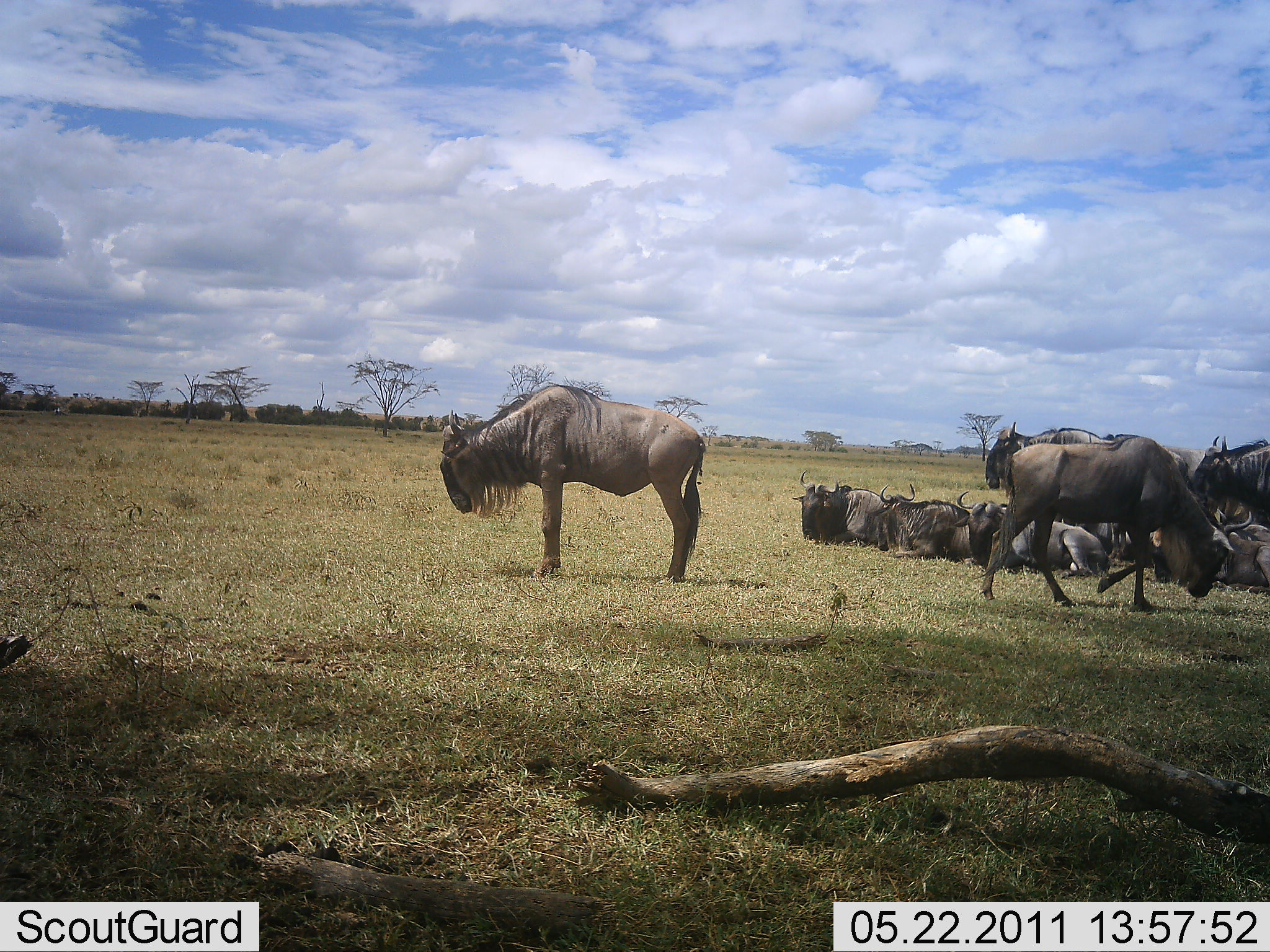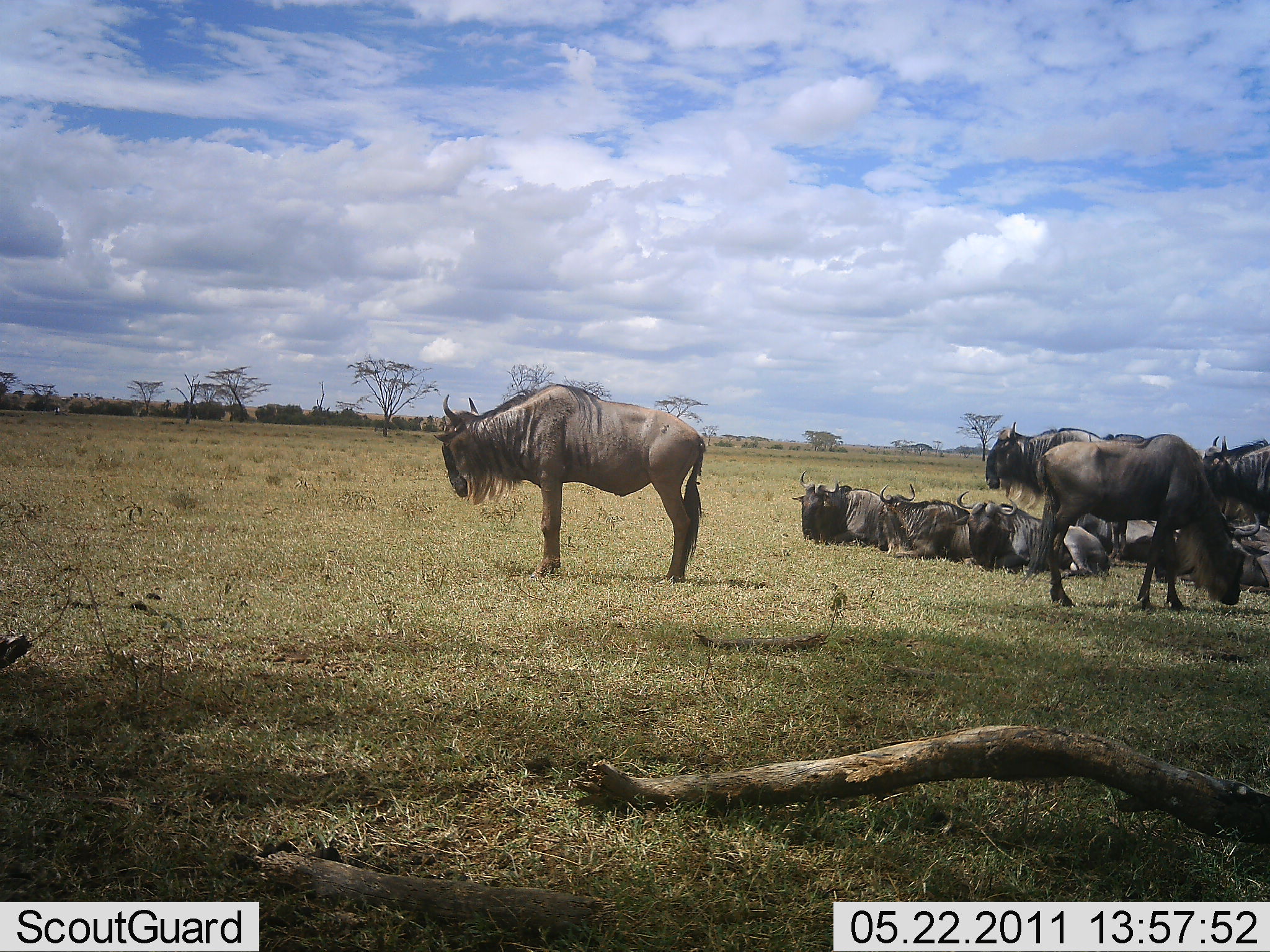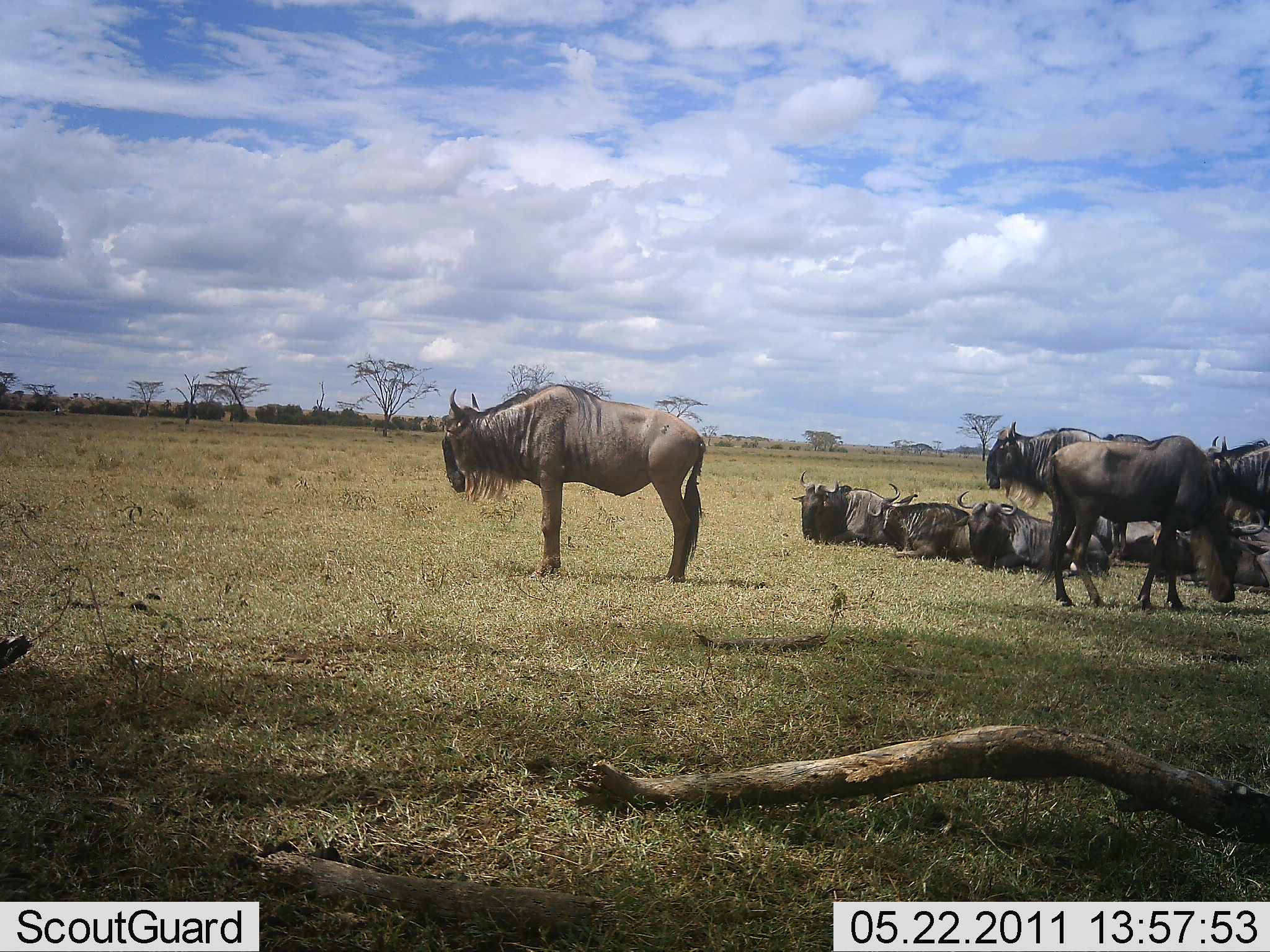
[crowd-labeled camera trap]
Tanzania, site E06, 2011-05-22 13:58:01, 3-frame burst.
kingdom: Animalia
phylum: Chordata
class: Mammalia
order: Artiodactyla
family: Bovidae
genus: Connochaetes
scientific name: Connochaetes taurinus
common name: blue wildebeest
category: wildebeest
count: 9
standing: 90%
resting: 100%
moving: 20%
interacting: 0%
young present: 0%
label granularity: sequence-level